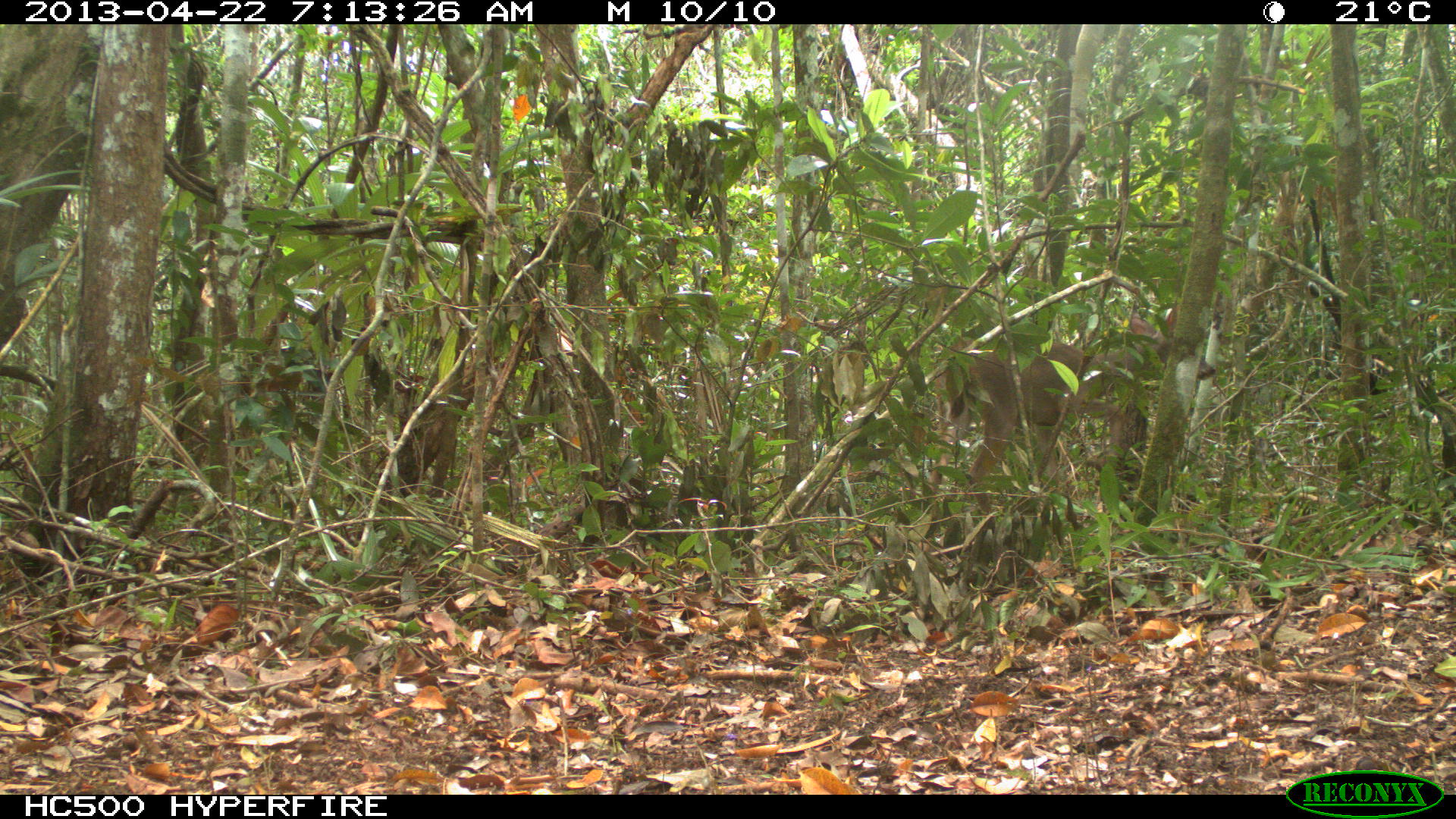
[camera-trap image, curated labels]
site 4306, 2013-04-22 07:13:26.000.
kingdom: Animalia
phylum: Chordata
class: Mammalia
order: Artiodactyla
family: Cervidae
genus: Odocoileus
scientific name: Odocoileus virginianus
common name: white-tailed deer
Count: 1.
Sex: female.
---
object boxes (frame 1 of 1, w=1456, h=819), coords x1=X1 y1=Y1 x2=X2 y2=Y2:
odocoileus virginianus: x1=923 y1=304 x2=1214 y2=520